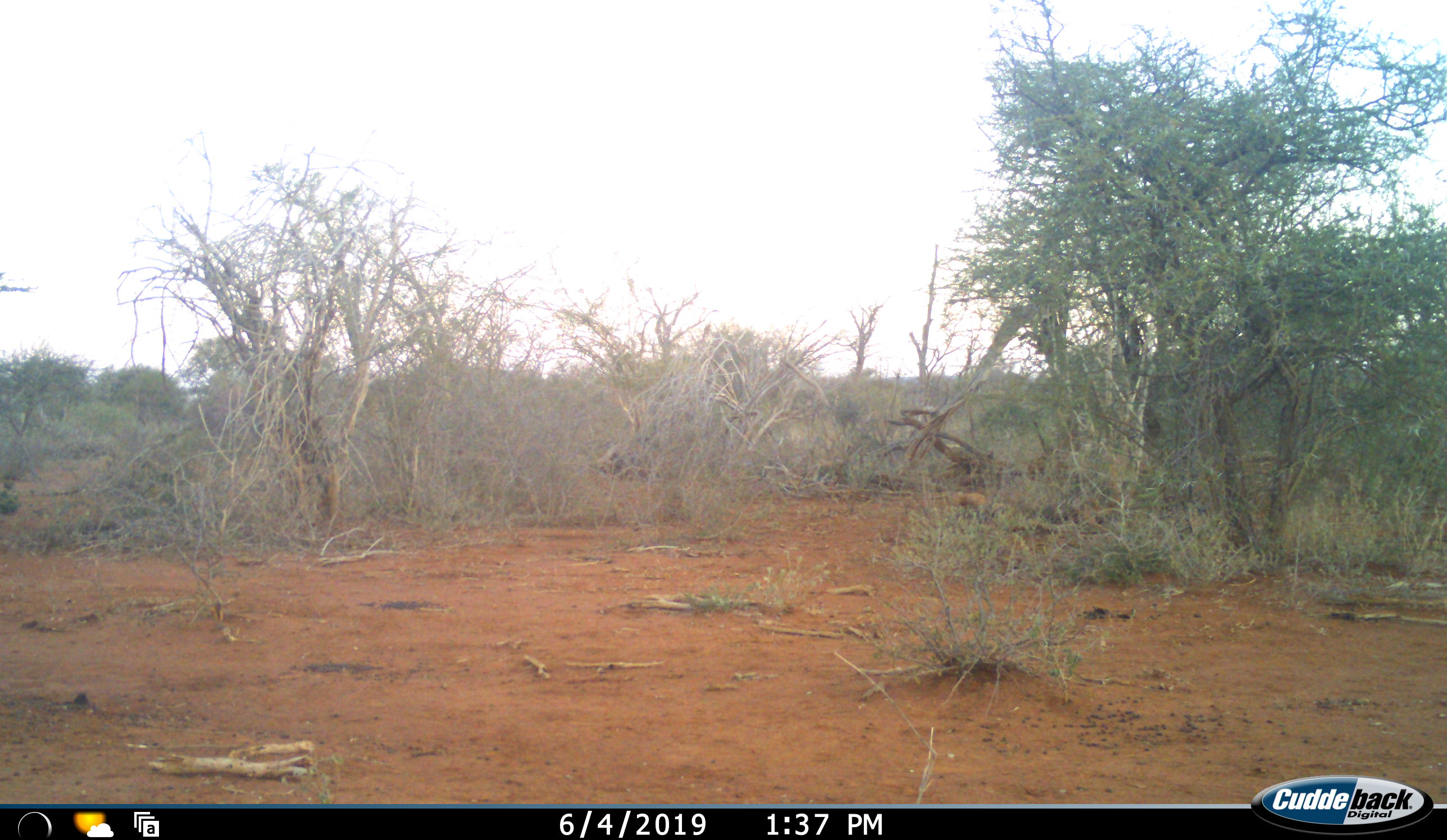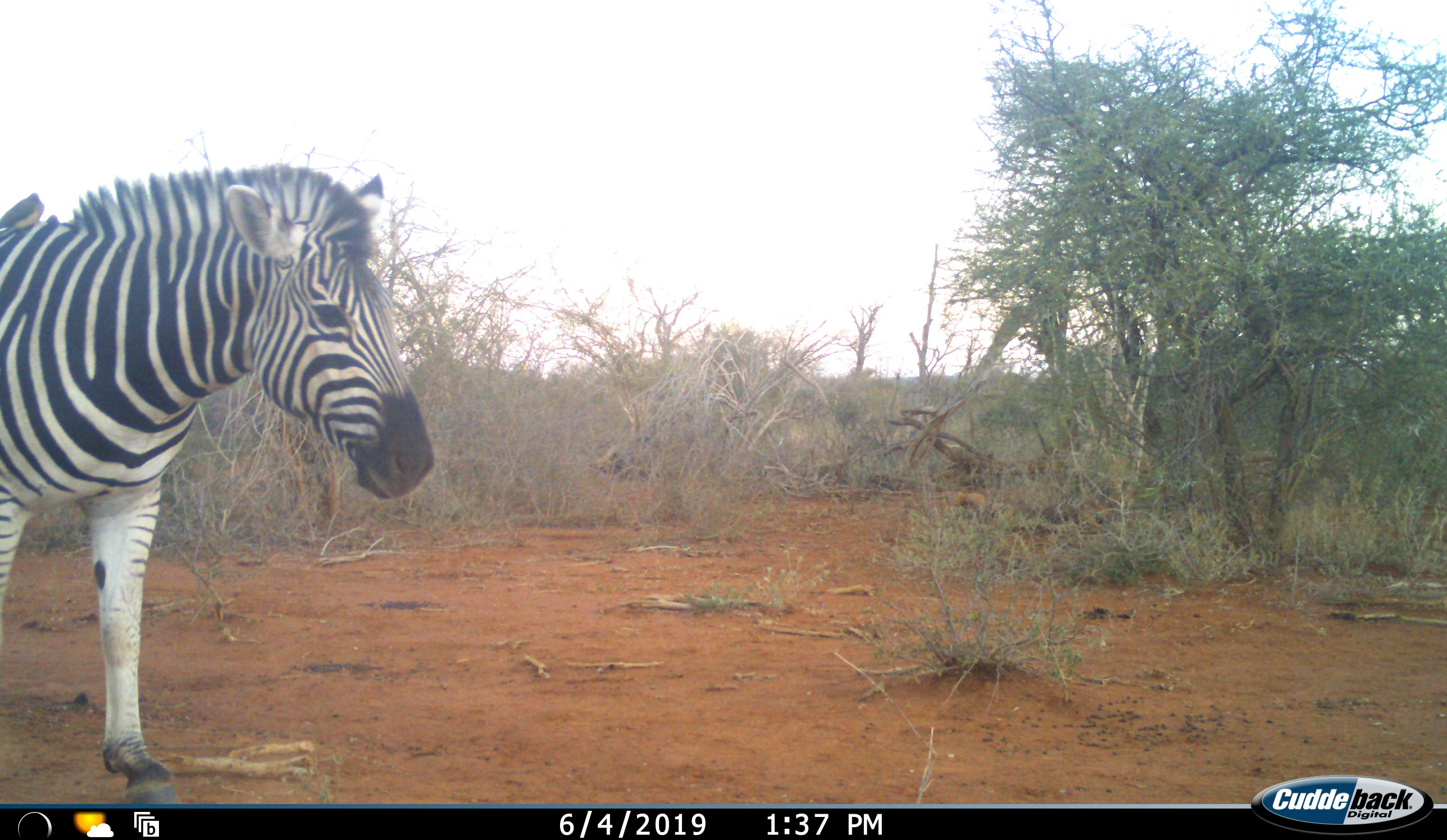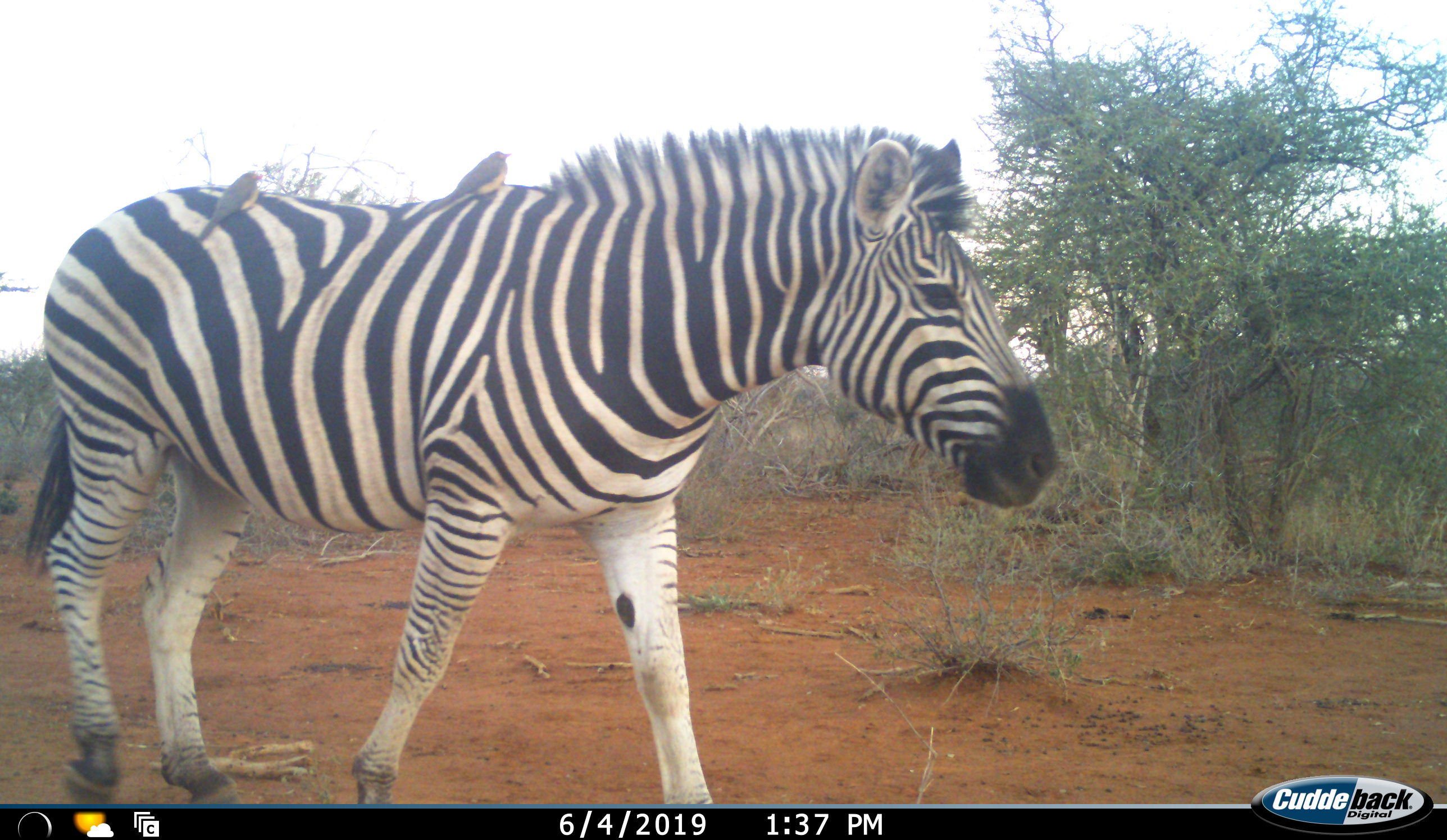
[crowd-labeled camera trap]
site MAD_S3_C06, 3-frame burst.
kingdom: Animalia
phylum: Chordata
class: Mammalia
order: Perissodactyla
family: Equidae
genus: Equus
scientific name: Equus quagga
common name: plains zebra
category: zebraplains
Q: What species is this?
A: Zebraplains (plains zebra) (Equus quagga).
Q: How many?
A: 1.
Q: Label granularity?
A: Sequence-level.